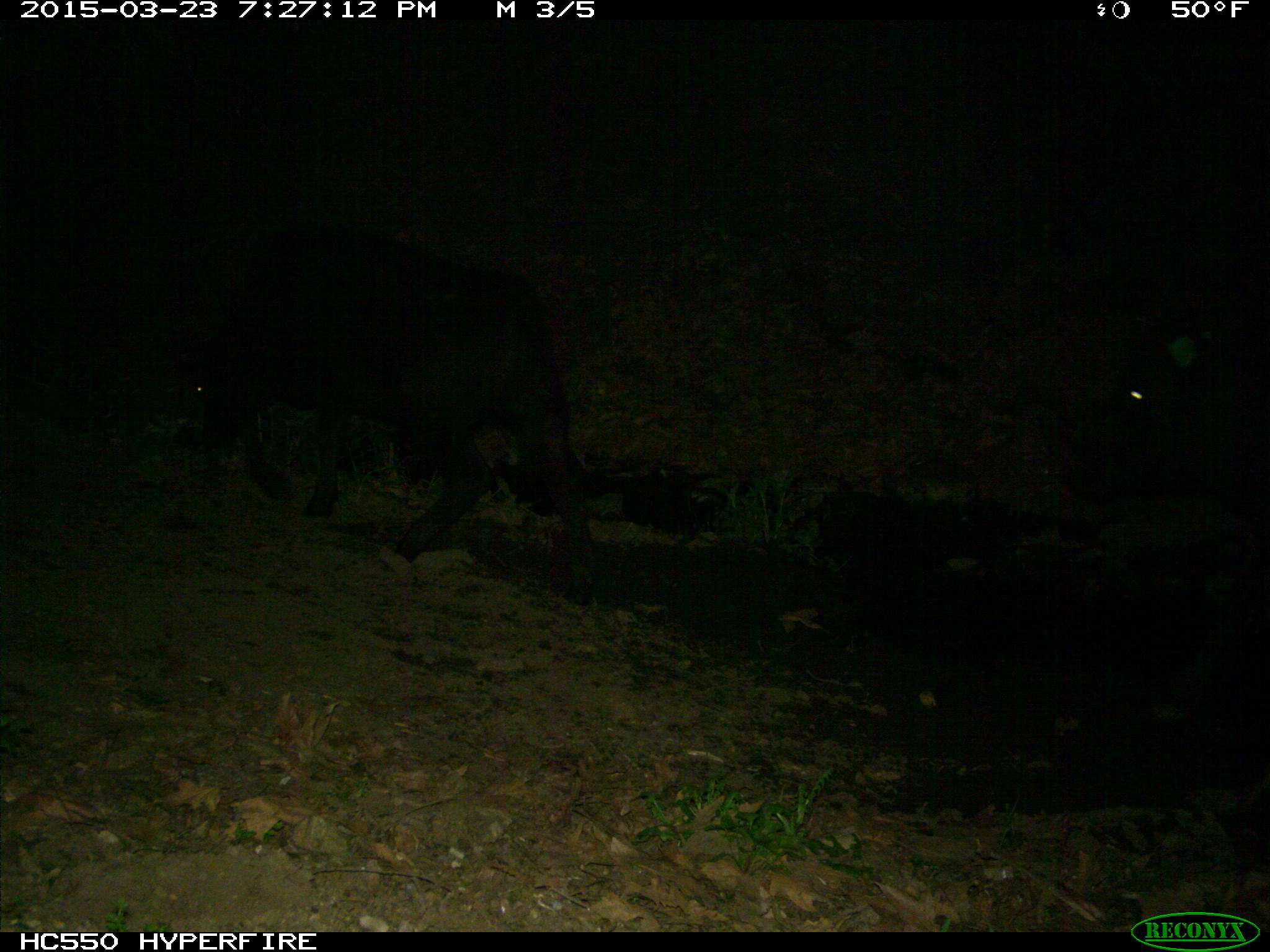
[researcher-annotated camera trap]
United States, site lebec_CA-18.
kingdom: Animalia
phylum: Chordata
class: Mammalia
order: Artiodactyla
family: Bovidae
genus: Bos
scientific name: Bos taurus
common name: domestic cow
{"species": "Bos taurus (domestic cow)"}